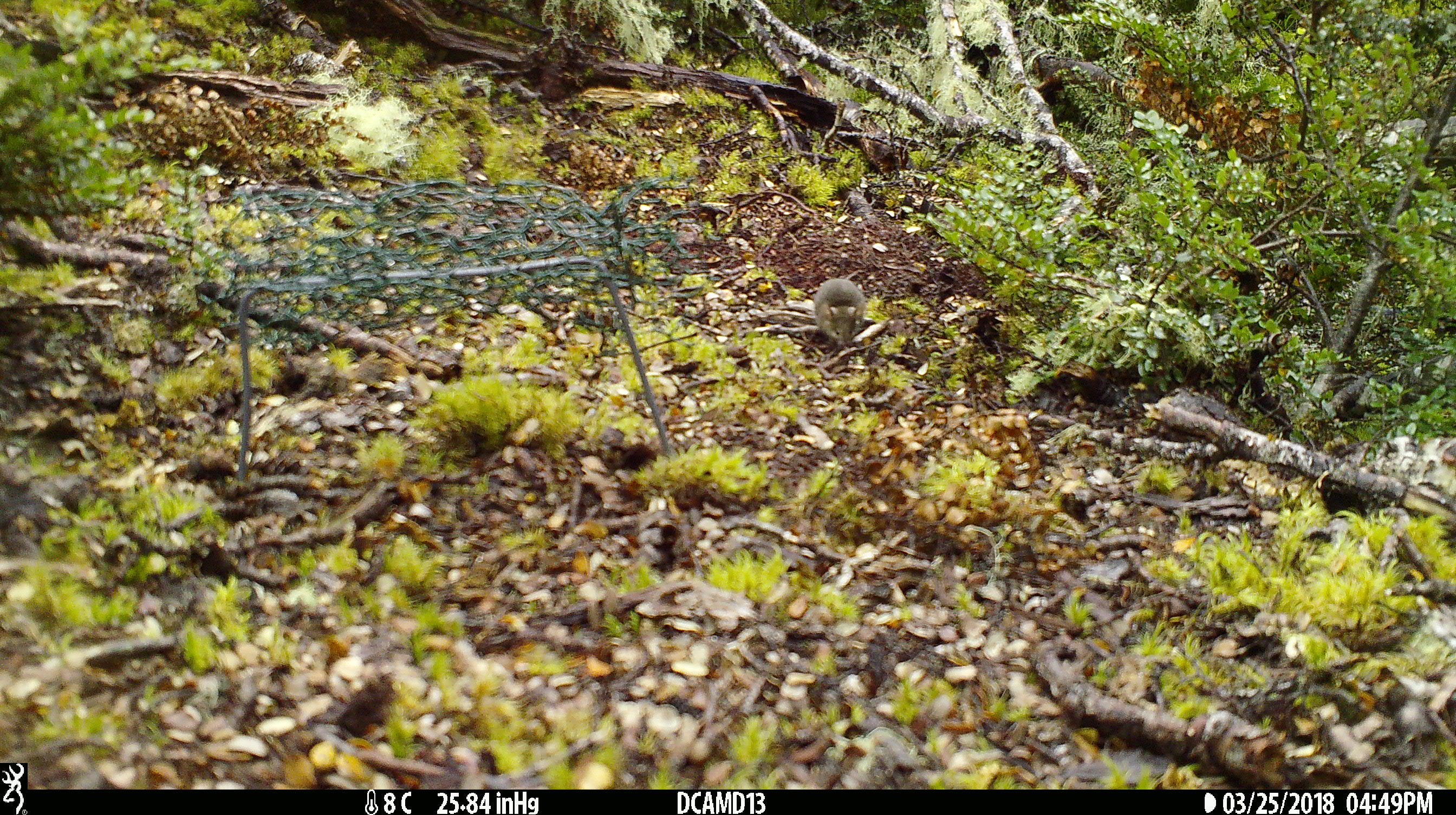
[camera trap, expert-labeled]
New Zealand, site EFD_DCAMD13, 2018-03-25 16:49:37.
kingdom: Animalia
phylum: Chordata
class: Mammalia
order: Rodentia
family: Muridae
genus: Mus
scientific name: Mus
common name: mouse